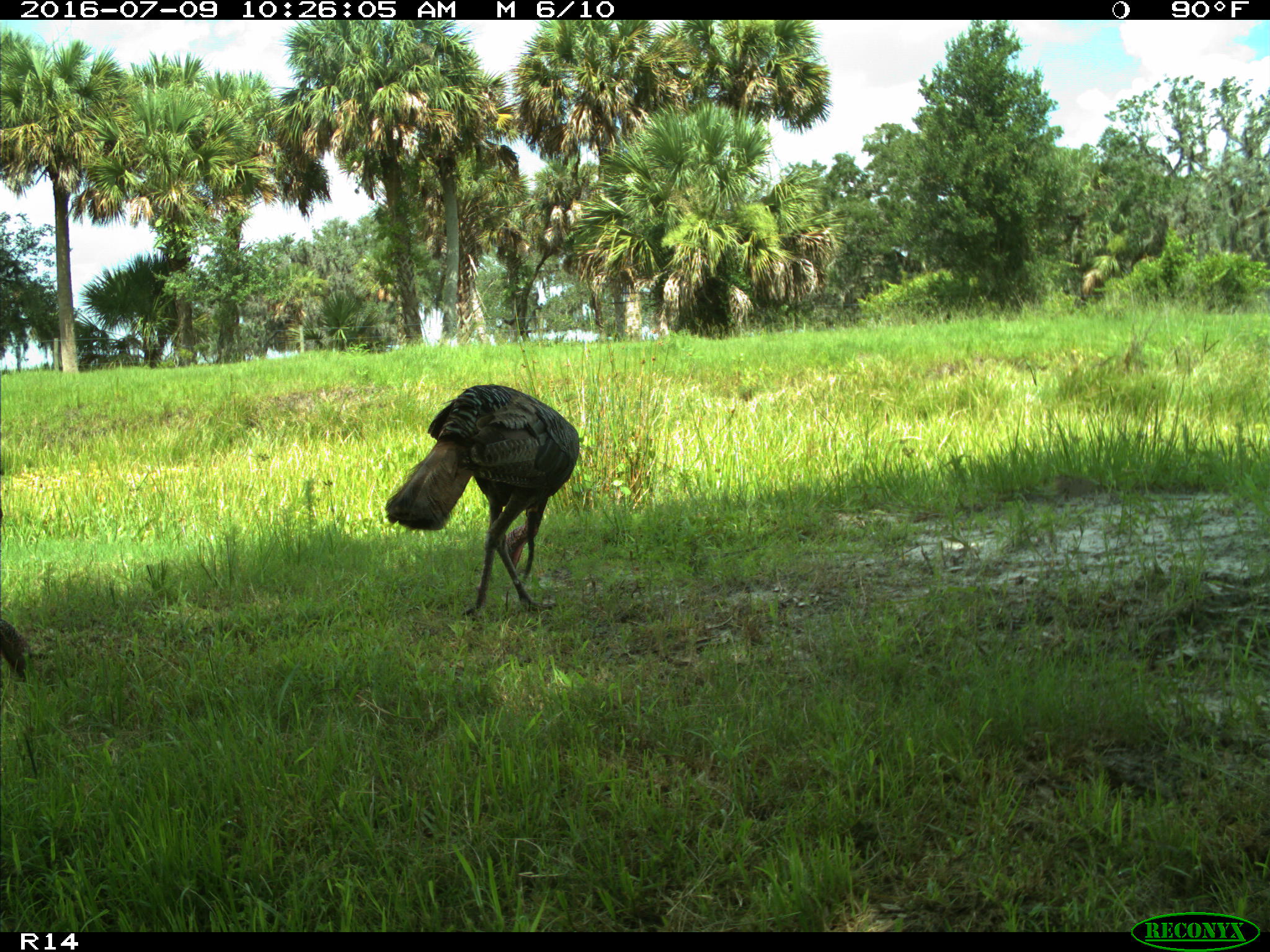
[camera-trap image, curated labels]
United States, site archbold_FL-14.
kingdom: Animalia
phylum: Chordata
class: Aves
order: Galliformes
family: Phasianidae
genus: Meleagris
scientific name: Meleagris gallopavo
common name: wild turkey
Meleagris gallopavo (wild turkey).